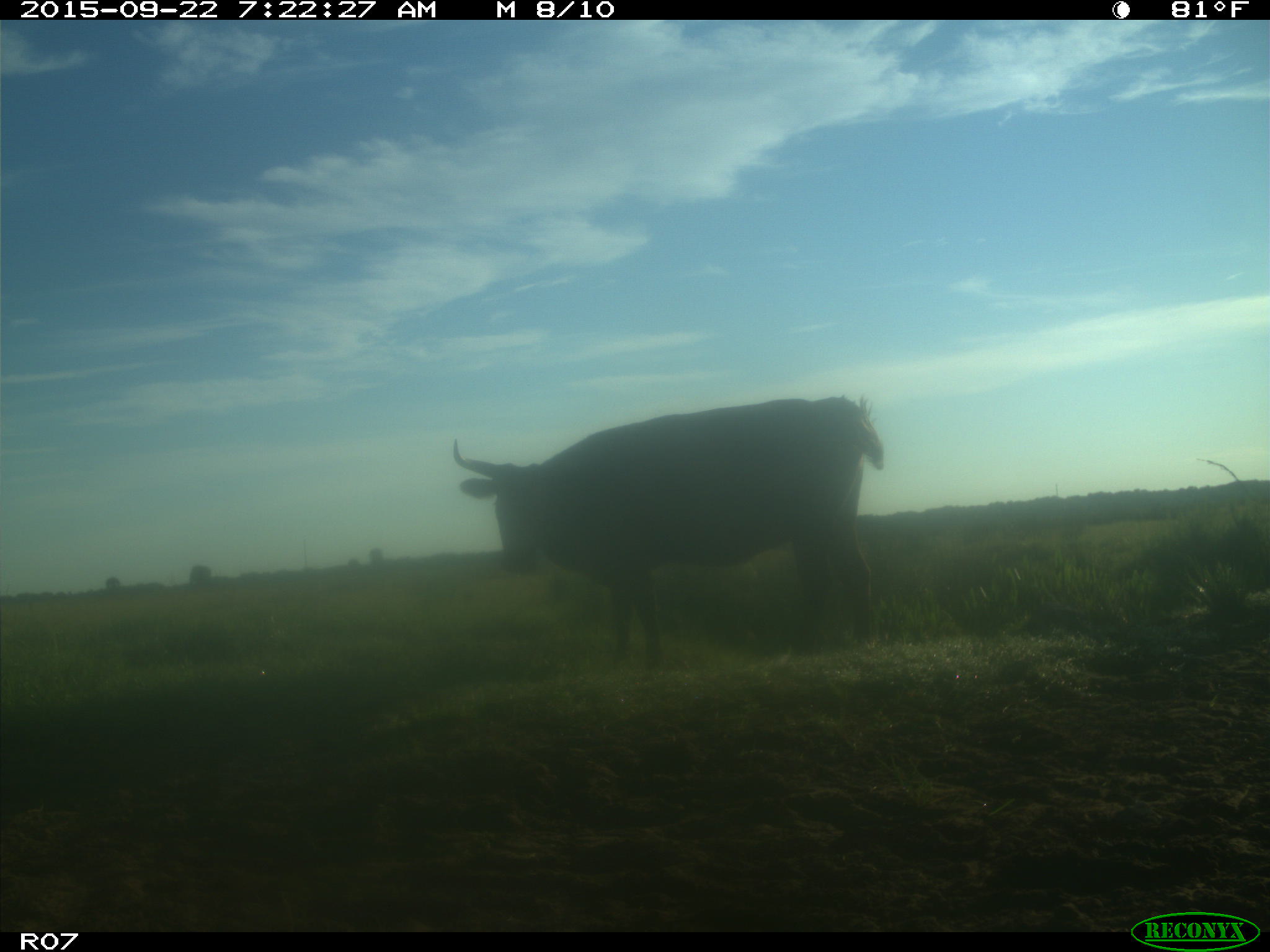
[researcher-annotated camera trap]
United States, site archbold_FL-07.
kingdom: Animalia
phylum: Chordata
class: Mammalia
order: Artiodactyla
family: Bovidae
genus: Bos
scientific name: Bos taurus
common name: domestic cow